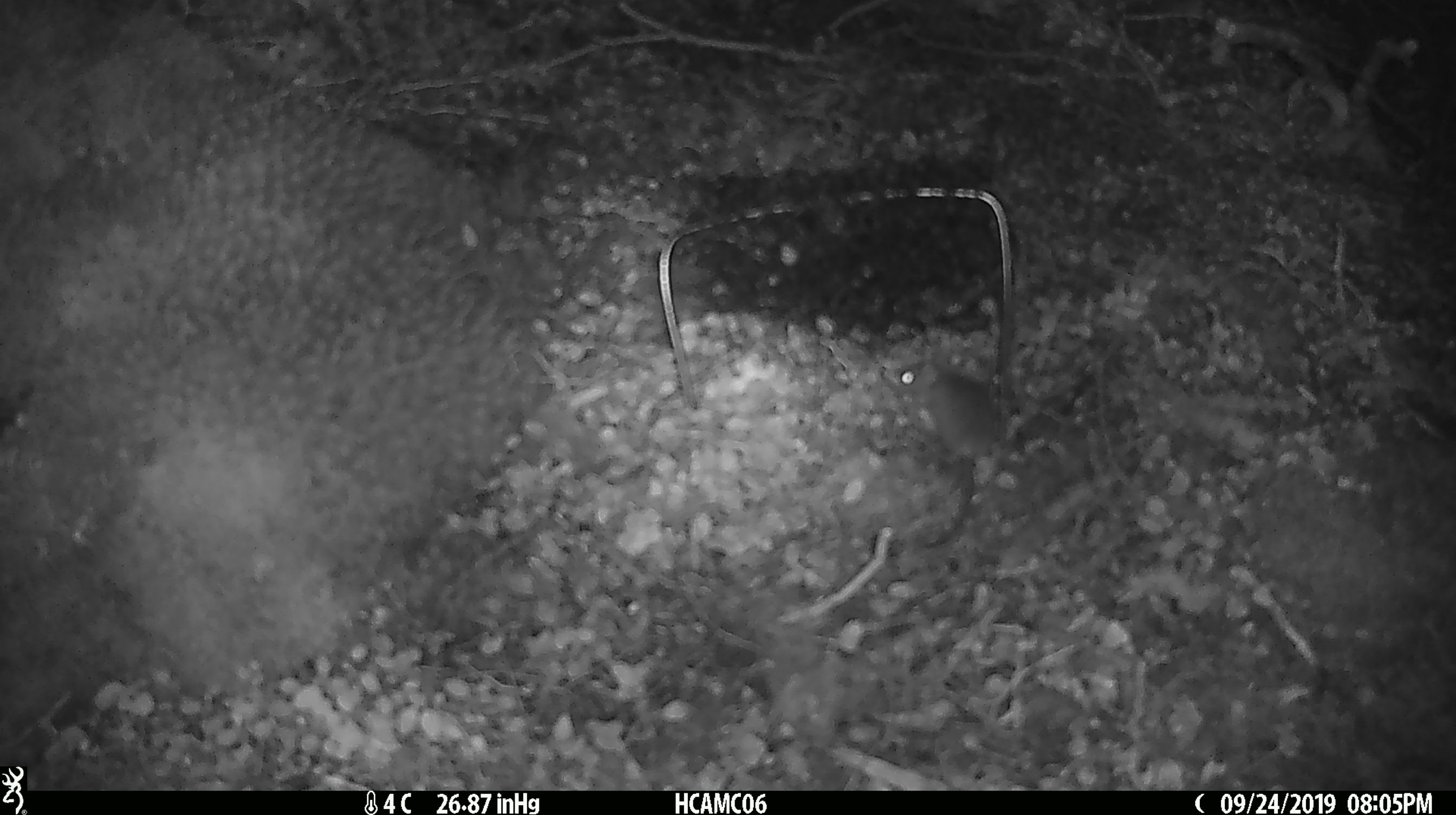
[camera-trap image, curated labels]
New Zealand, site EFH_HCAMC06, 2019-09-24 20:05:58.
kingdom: Animalia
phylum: Chordata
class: Mammalia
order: Rodentia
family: Muridae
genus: Mus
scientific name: Mus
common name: mouse